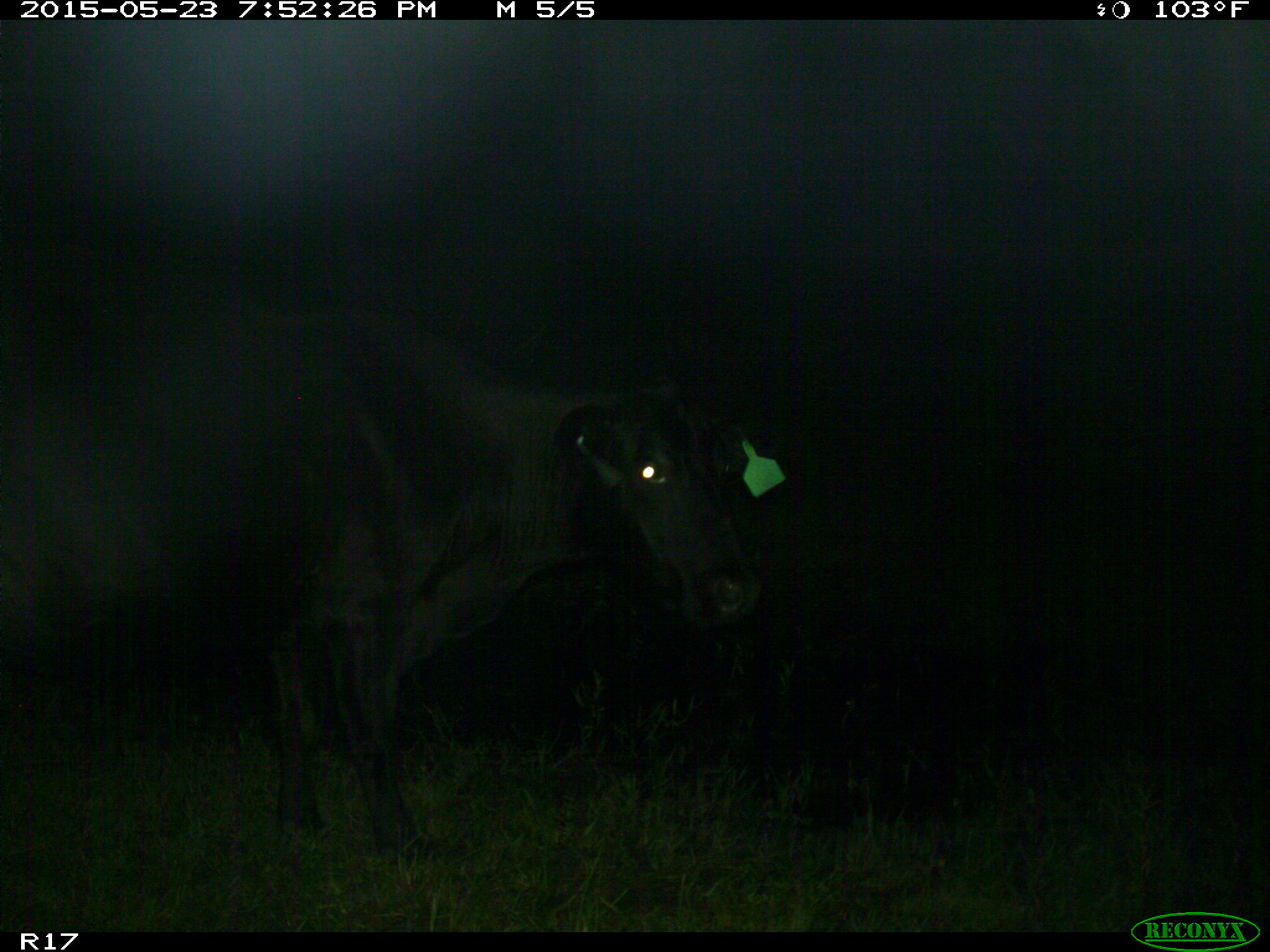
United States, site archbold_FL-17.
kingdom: Animalia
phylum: Chordata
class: Mammalia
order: Artiodactyla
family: Bovidae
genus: Bos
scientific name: Bos taurus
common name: domestic cow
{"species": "Bos taurus (domestic cow)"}